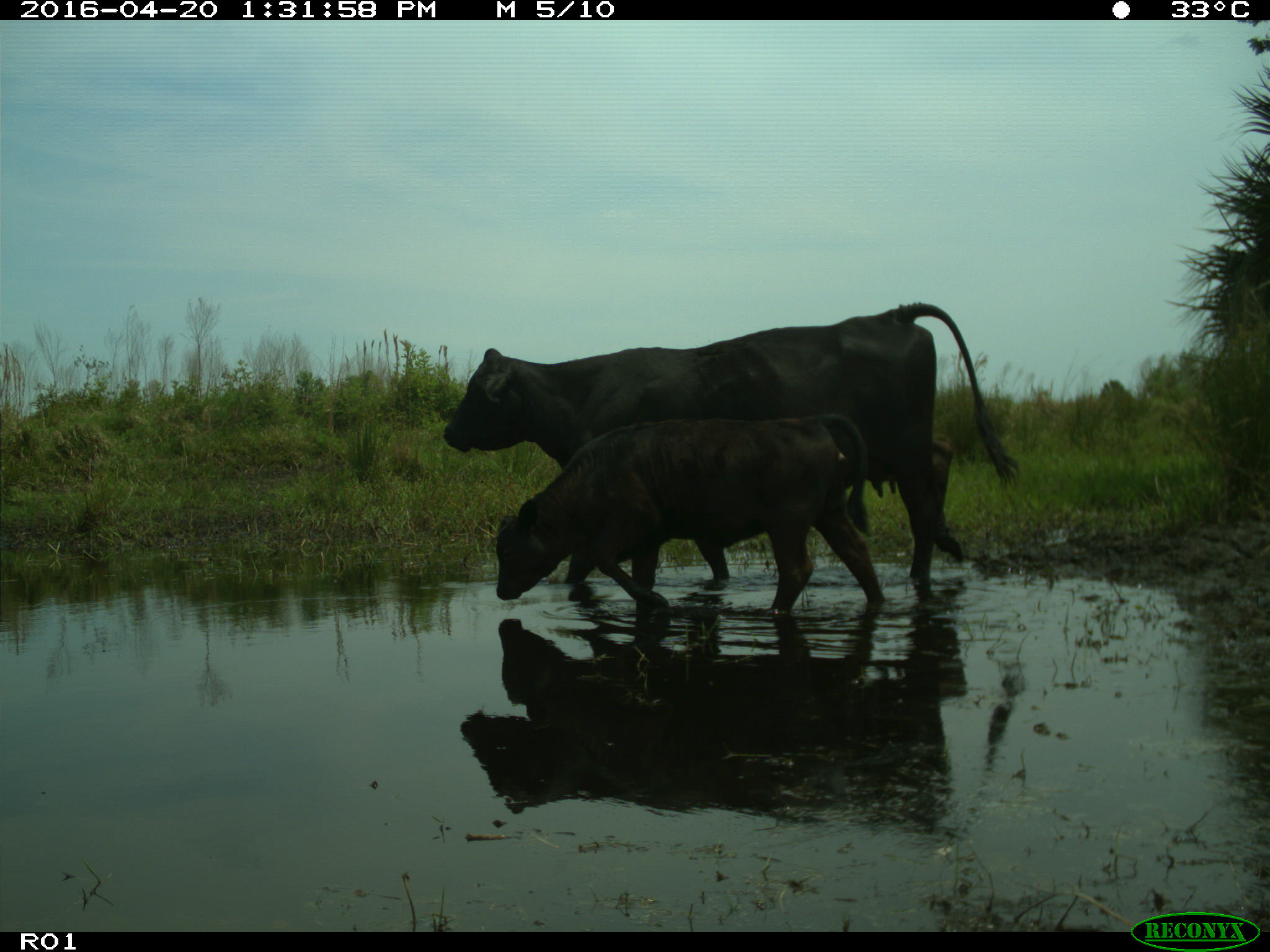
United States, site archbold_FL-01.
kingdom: Animalia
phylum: Chordata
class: Mammalia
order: Artiodactyla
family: Bovidae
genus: Bos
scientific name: Bos taurus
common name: domestic cow